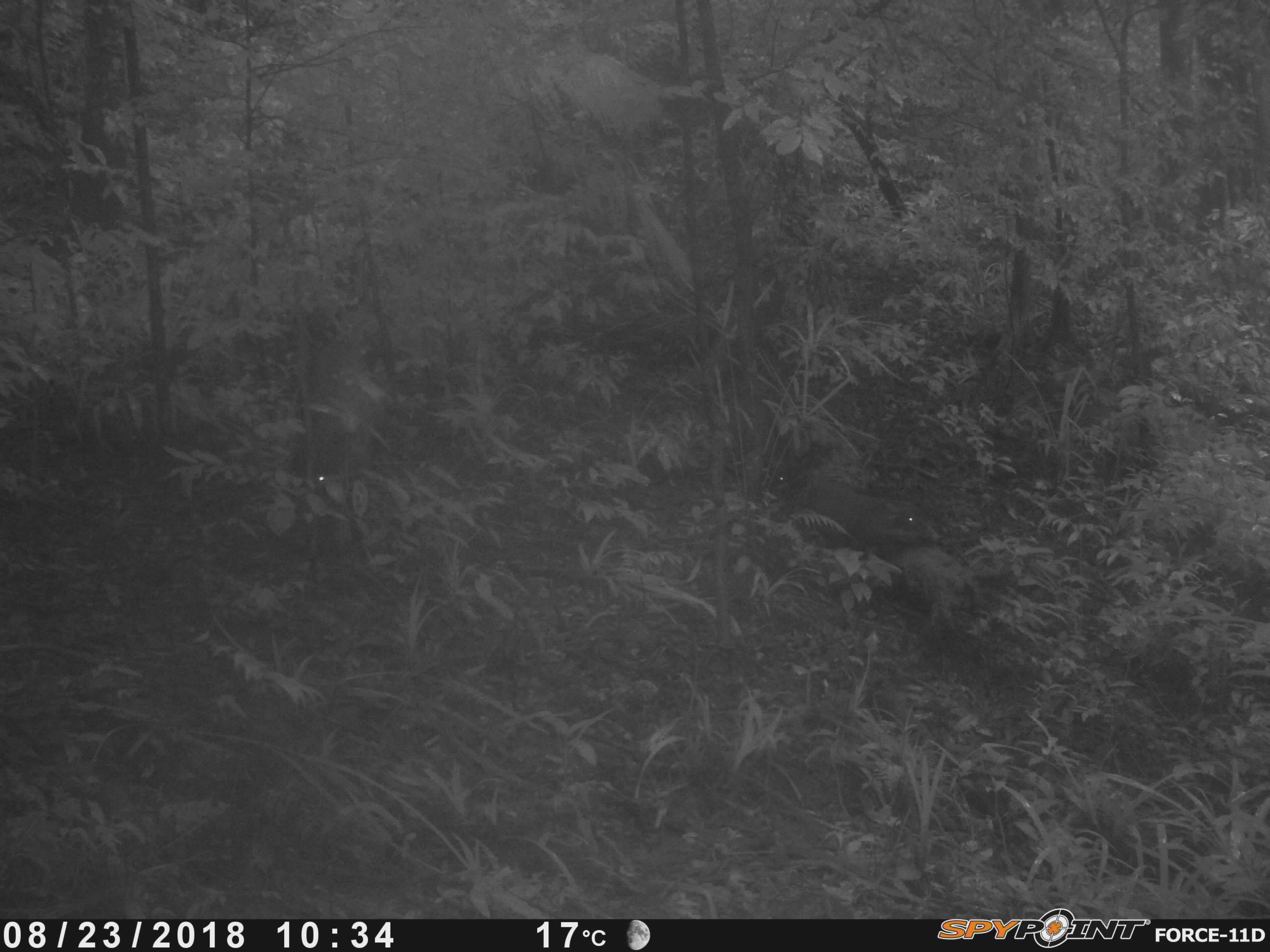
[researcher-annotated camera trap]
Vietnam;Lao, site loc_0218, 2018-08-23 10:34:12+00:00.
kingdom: Animalia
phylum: Chordata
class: Mammalia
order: Artiodactyla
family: Suidae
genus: Sus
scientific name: Sus scrofa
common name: eurasian wild pig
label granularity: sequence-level